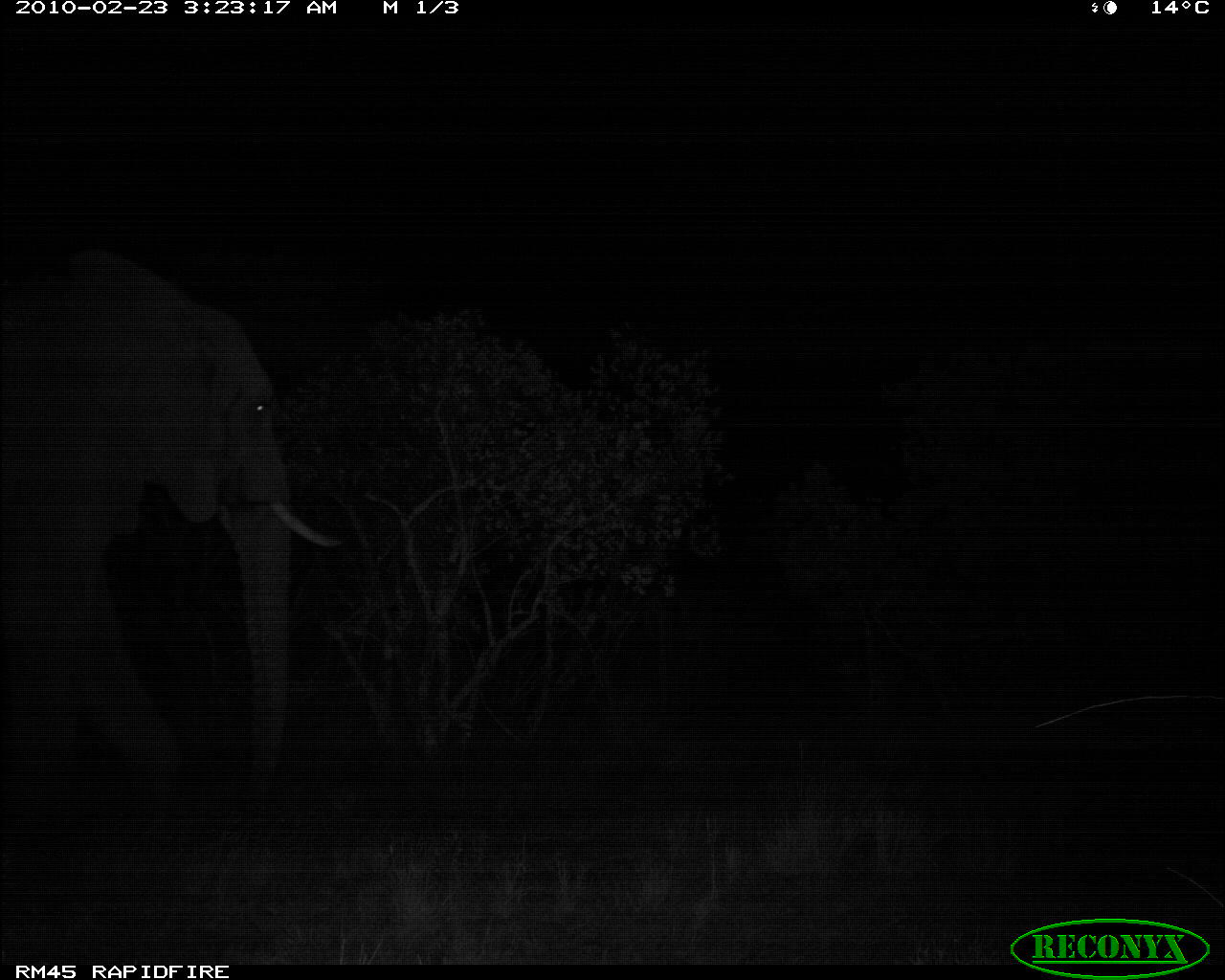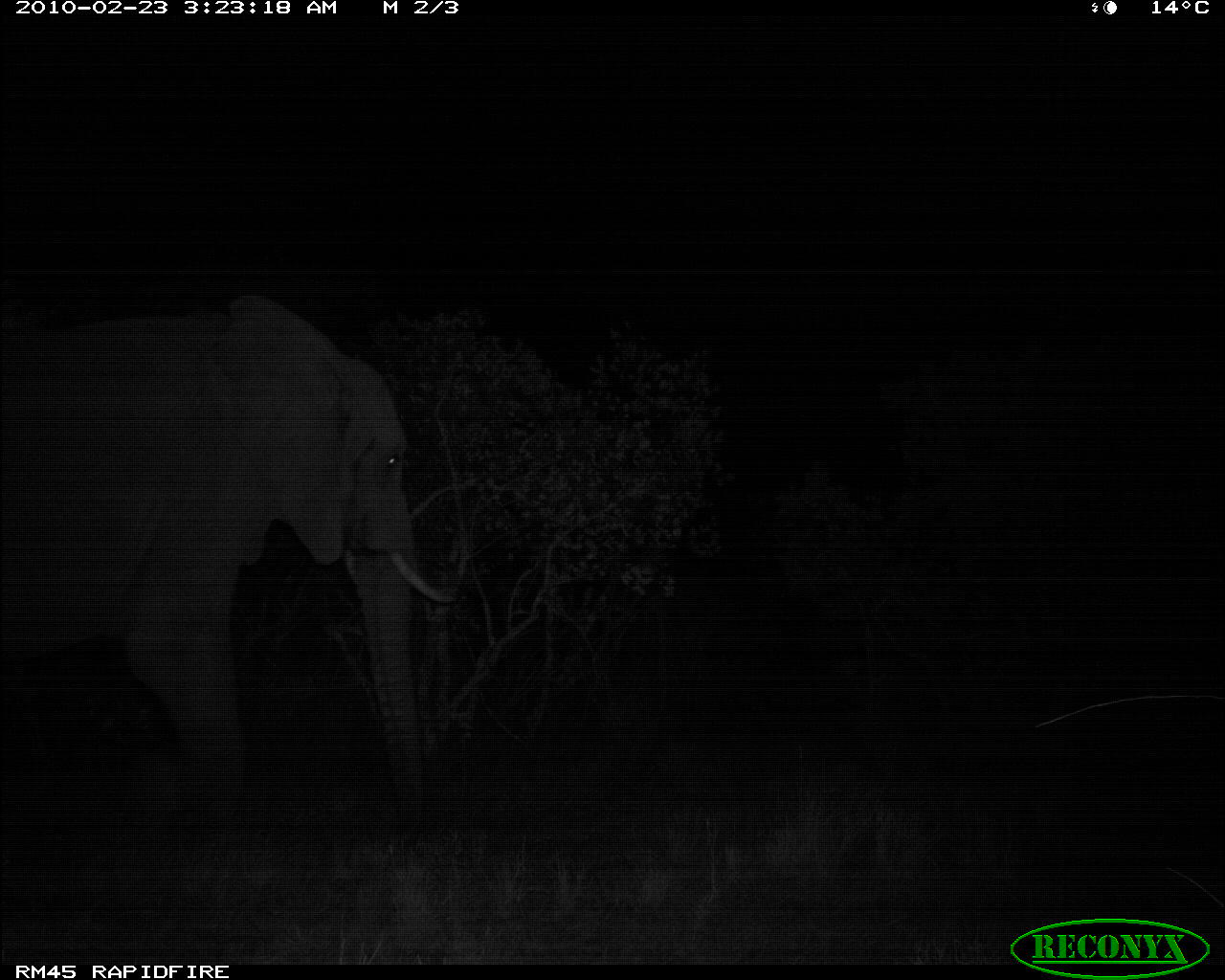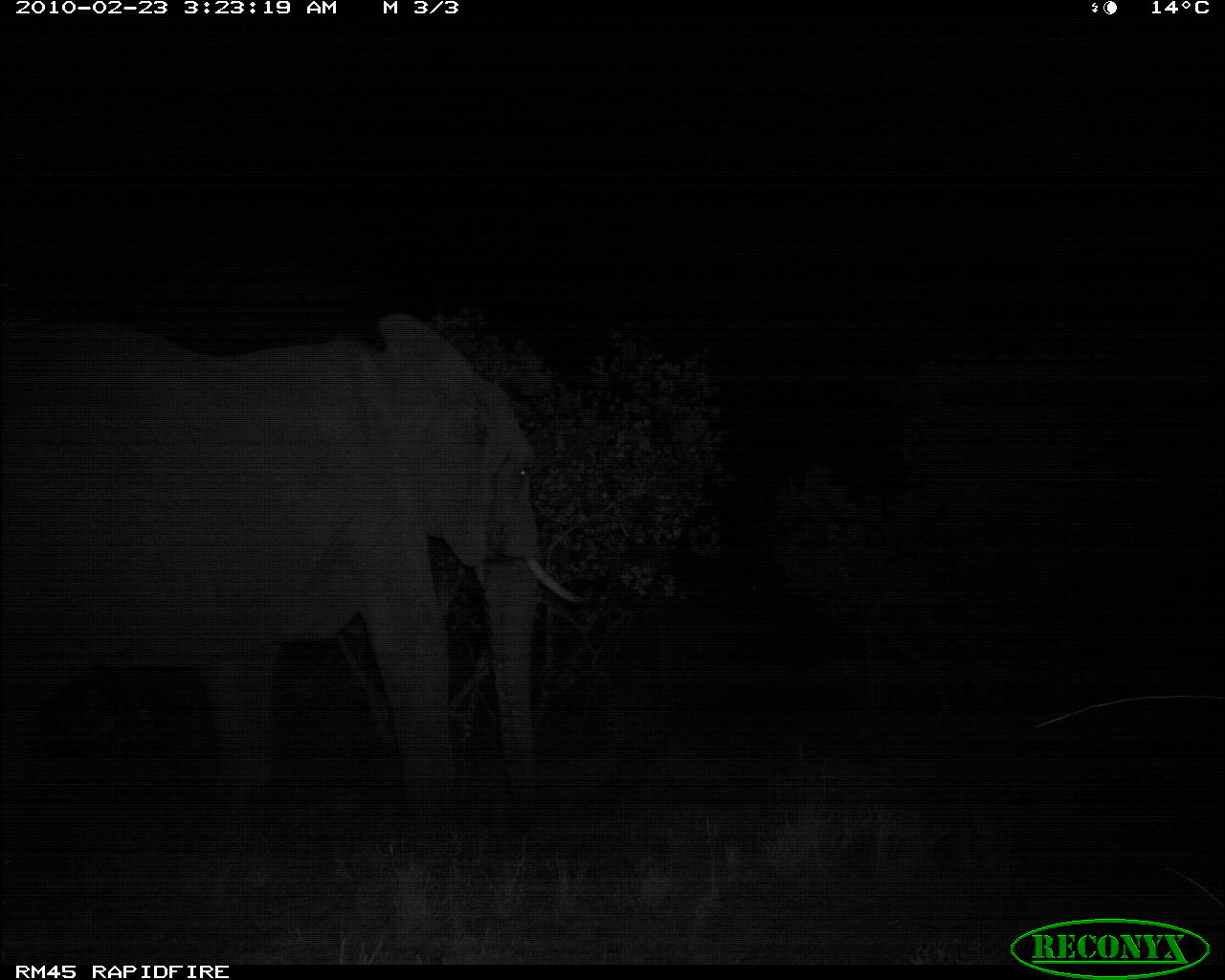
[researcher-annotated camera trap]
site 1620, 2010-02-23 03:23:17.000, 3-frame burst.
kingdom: Animalia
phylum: Chordata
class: Mammalia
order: Proboscidea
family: Elephantidae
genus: Loxodonta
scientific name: Loxodonta africana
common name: african bush elephant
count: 1